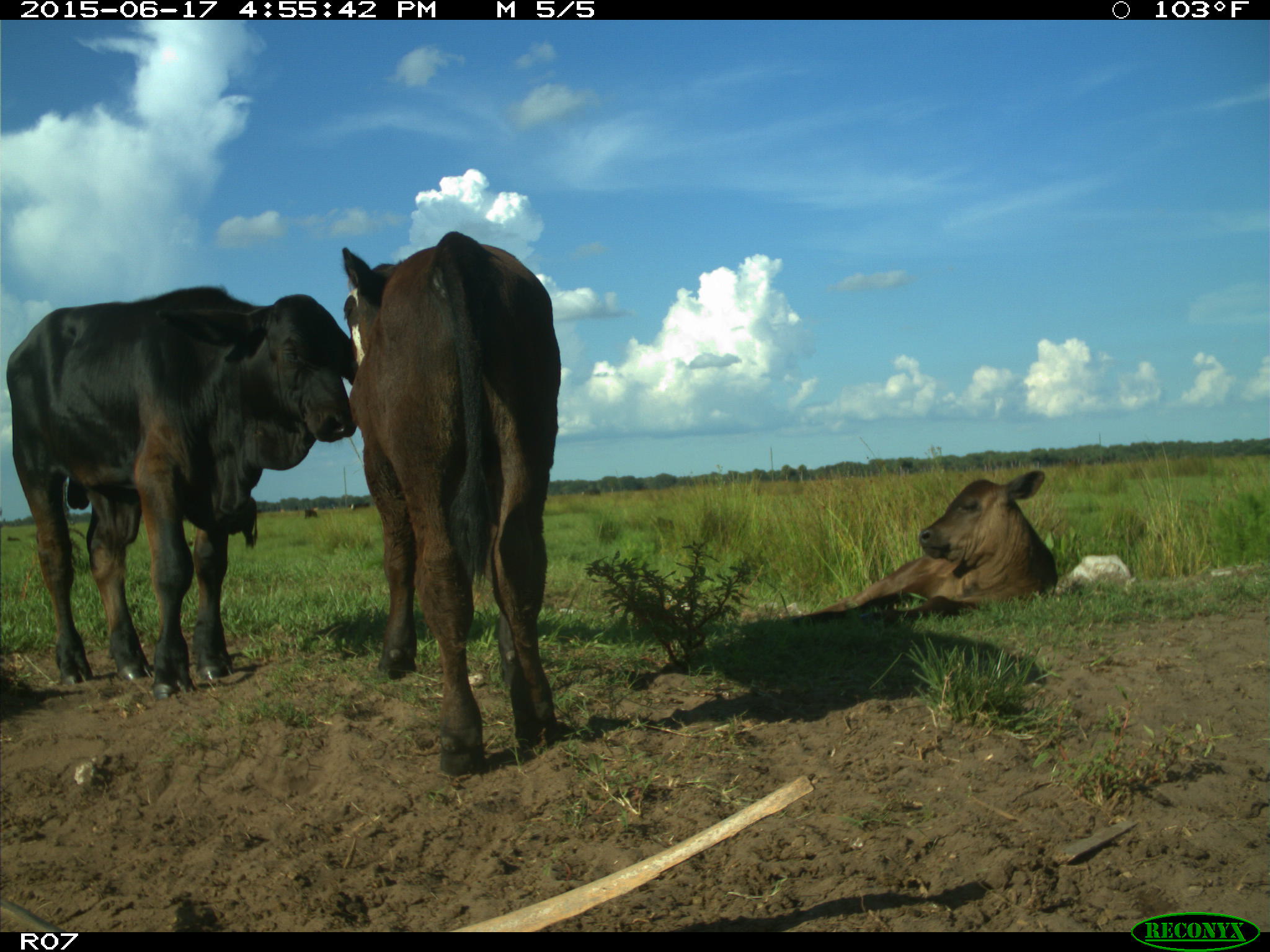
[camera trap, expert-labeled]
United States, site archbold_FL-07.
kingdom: Animalia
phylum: Chordata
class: Mammalia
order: Artiodactyla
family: Bovidae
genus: Bos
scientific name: Bos taurus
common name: domestic cow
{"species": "Bos taurus (domestic cow)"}